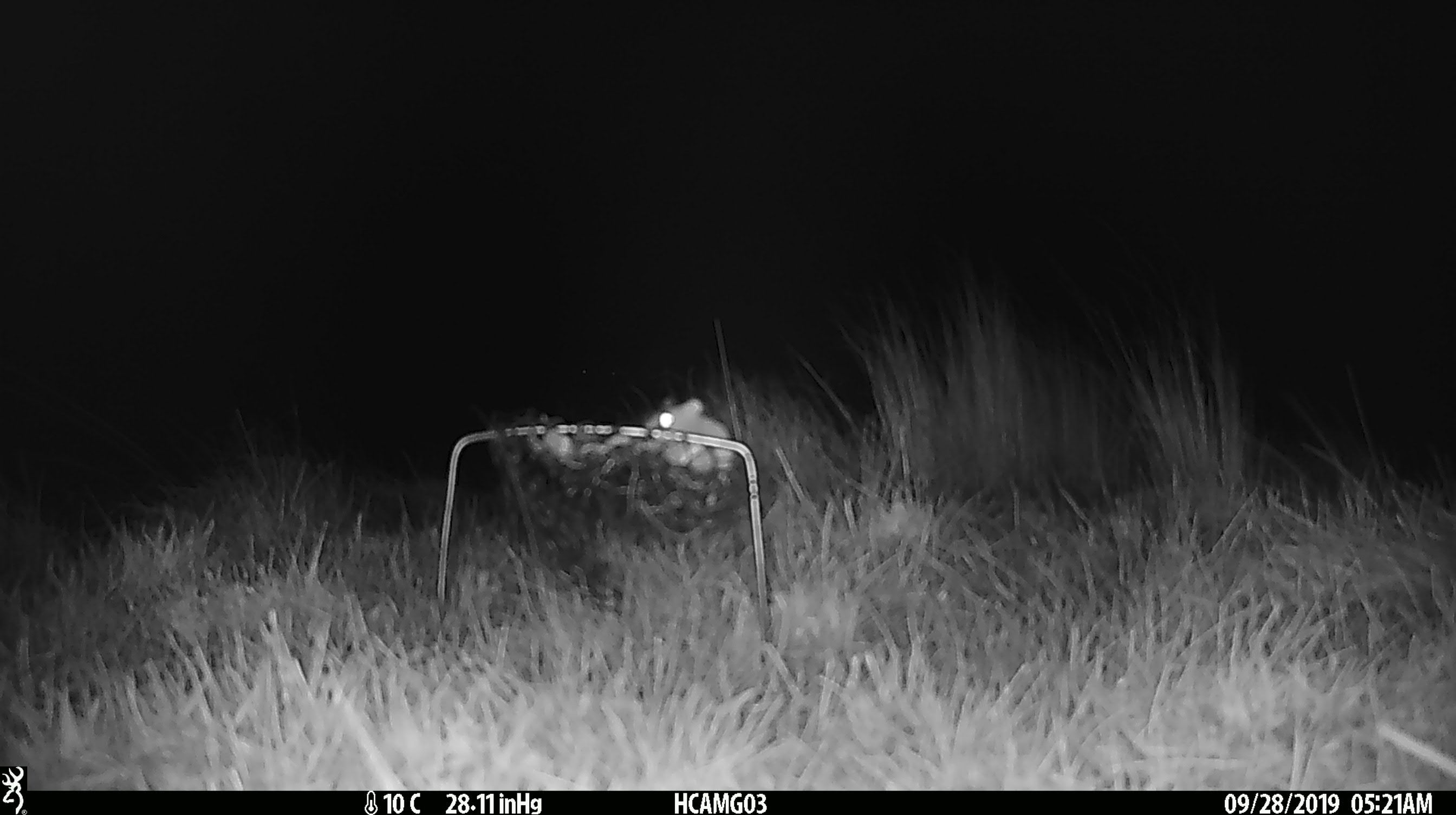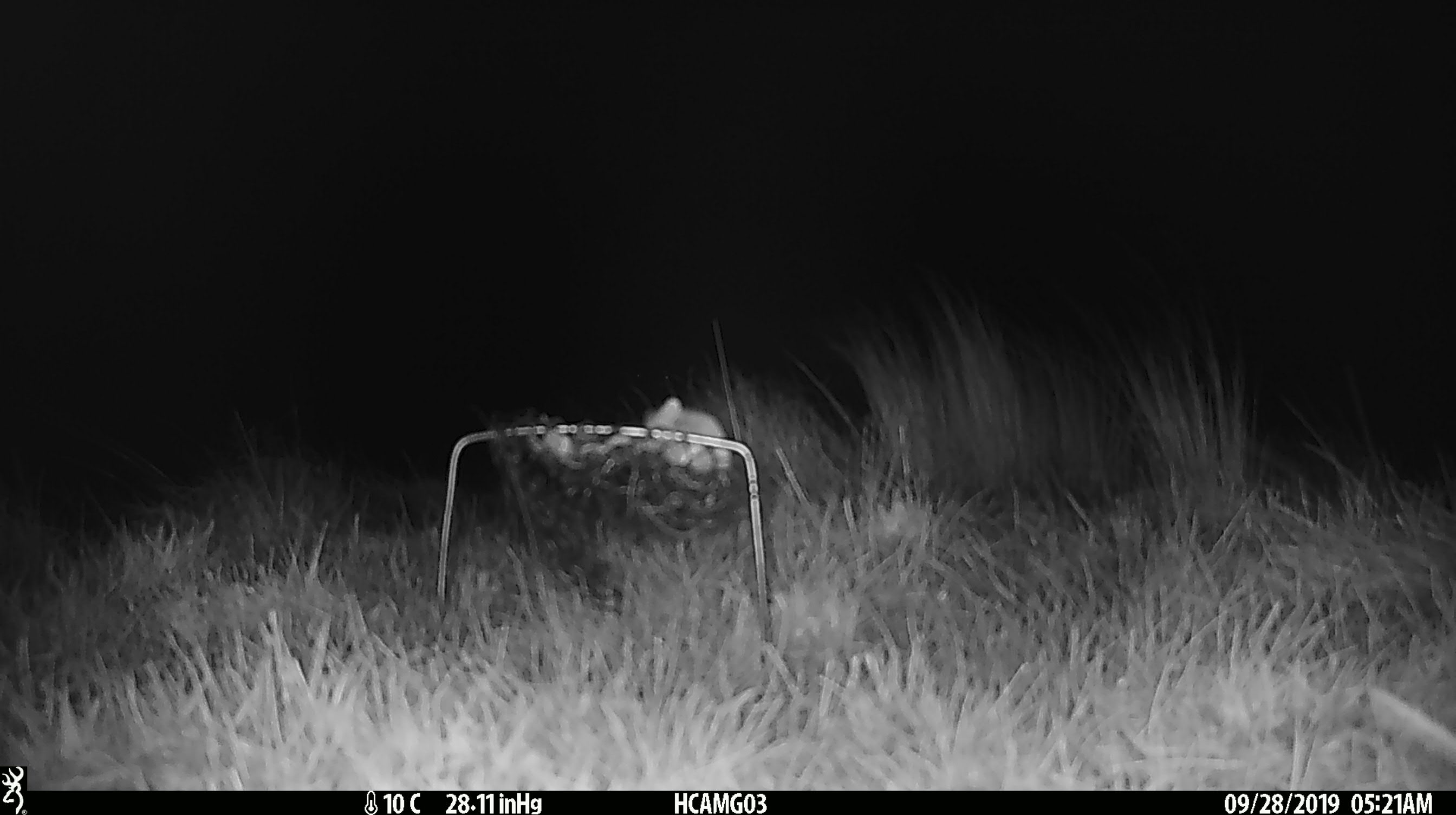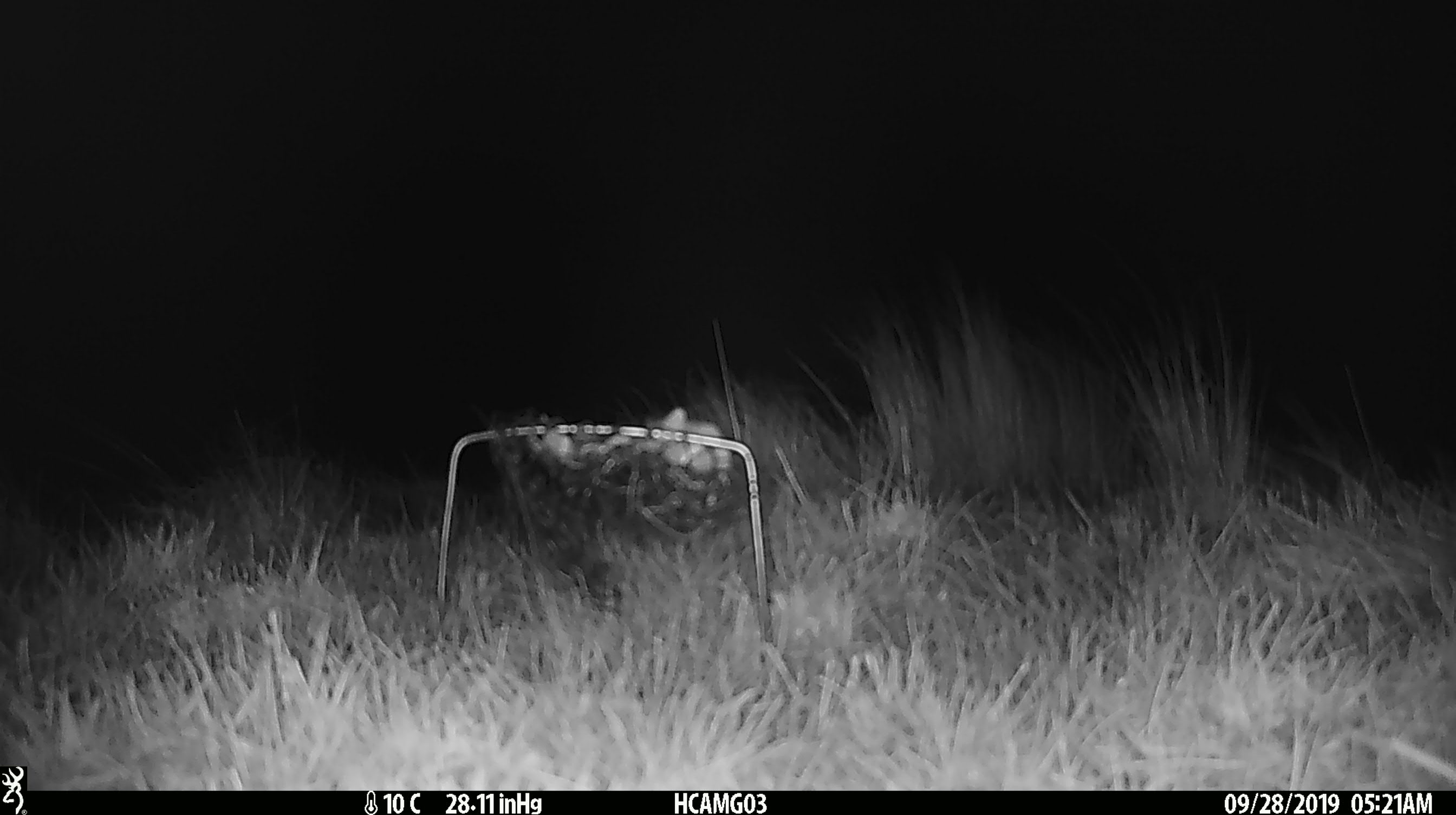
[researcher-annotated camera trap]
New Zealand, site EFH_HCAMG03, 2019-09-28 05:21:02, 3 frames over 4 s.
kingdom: Animalia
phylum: Chordata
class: Mammalia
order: Rodentia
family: Muridae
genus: Mus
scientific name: Mus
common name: mouse